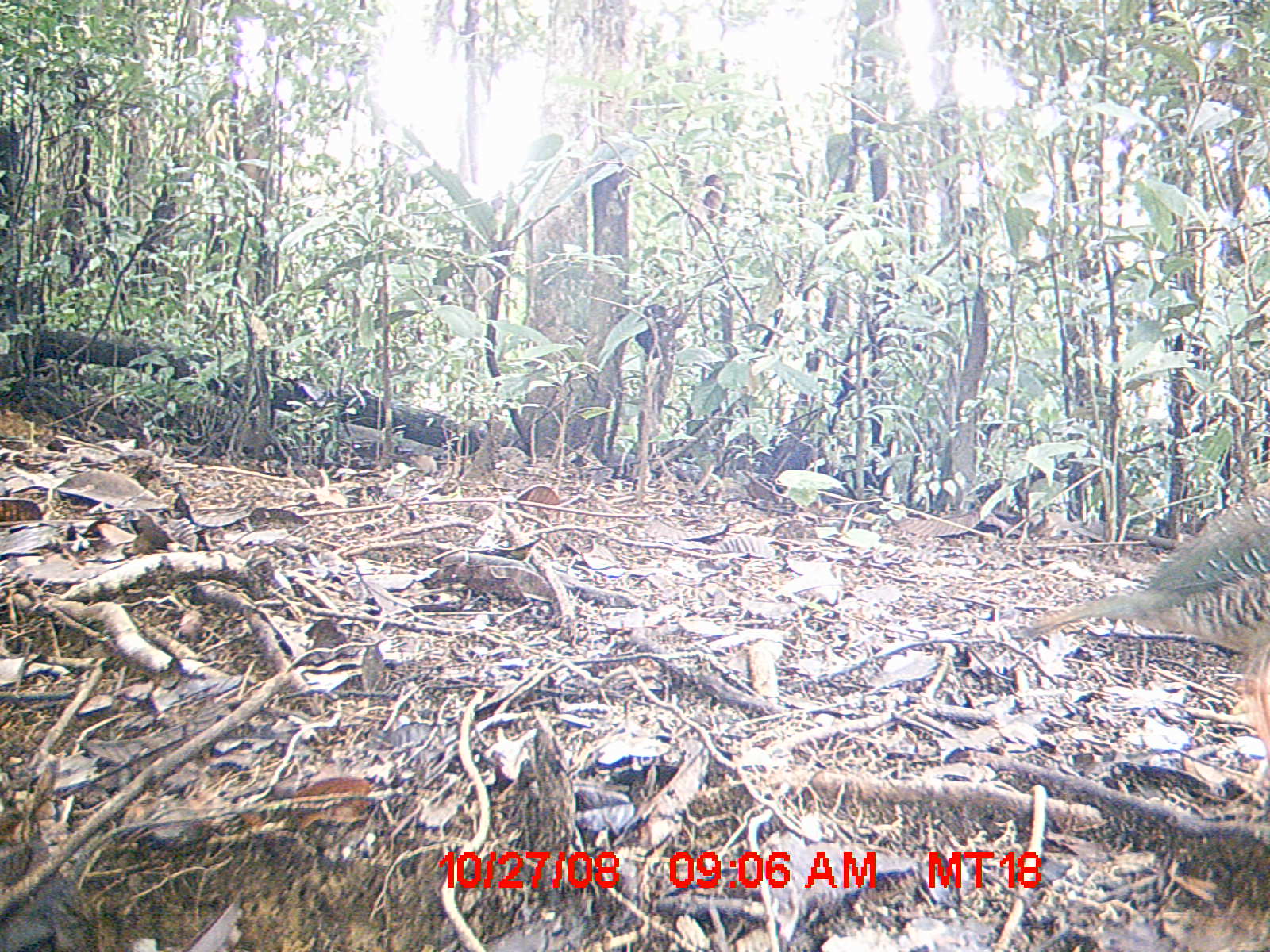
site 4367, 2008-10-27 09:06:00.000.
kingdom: Animalia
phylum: Chordata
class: Aves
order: Coraciiformes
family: Brachypteraciidae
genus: Brachypteracias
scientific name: Brachypteracias squamiger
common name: scaly ground-roller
Brachypteracias squamiger (scaly ground-roller), count 1.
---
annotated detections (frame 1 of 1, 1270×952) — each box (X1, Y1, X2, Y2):
brachypteracias squamiger: (1018, 475, 1270, 777)